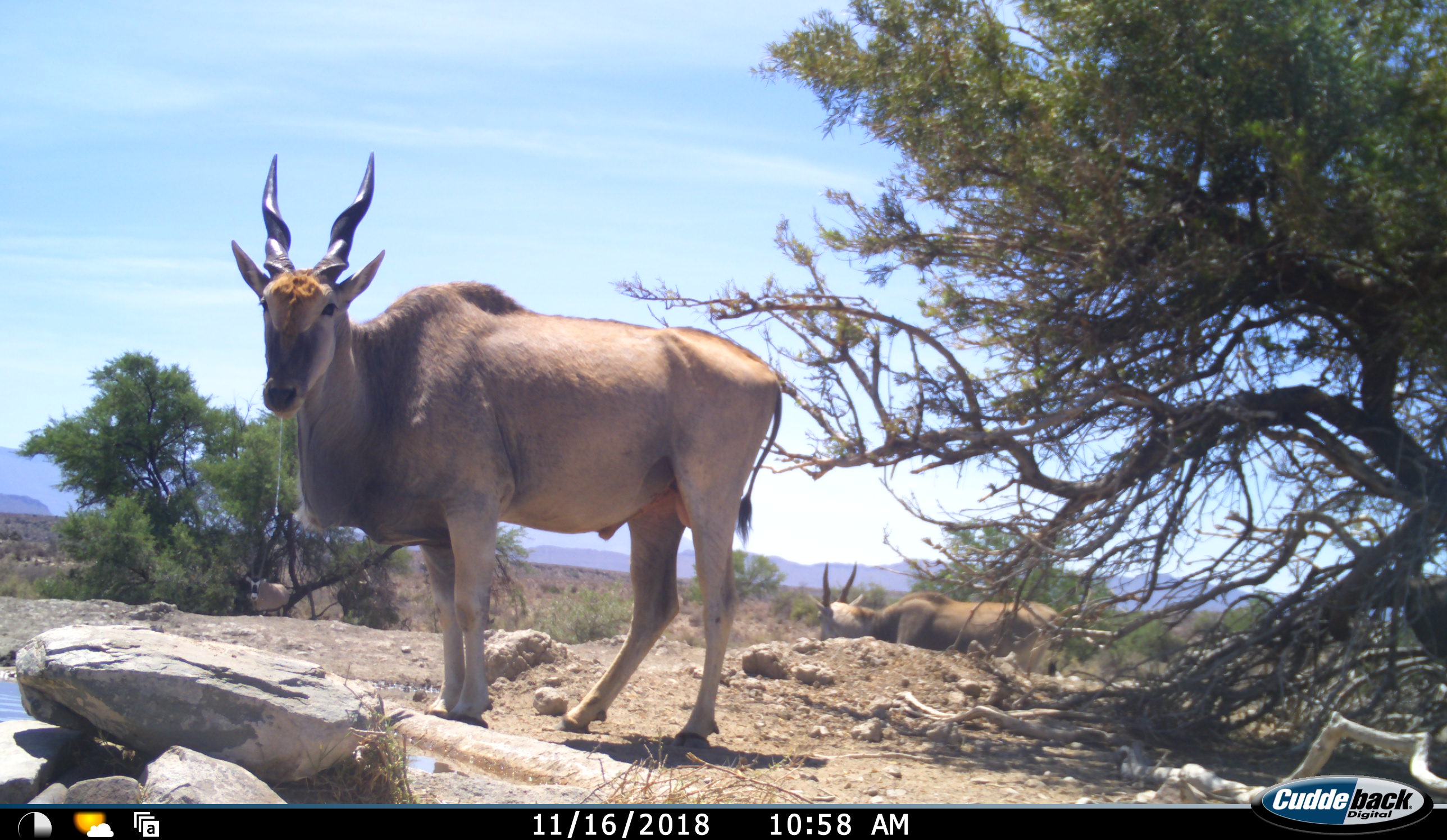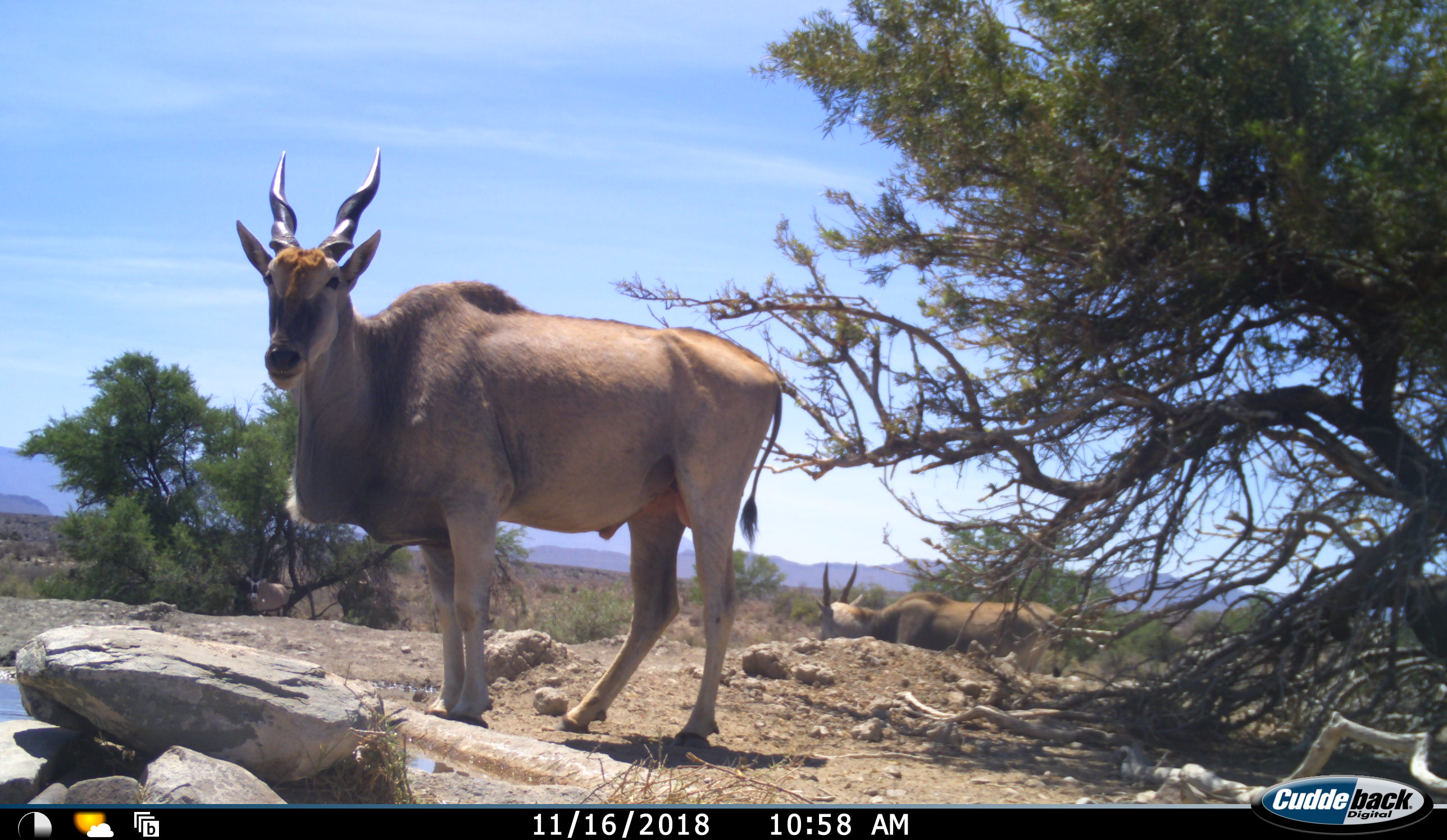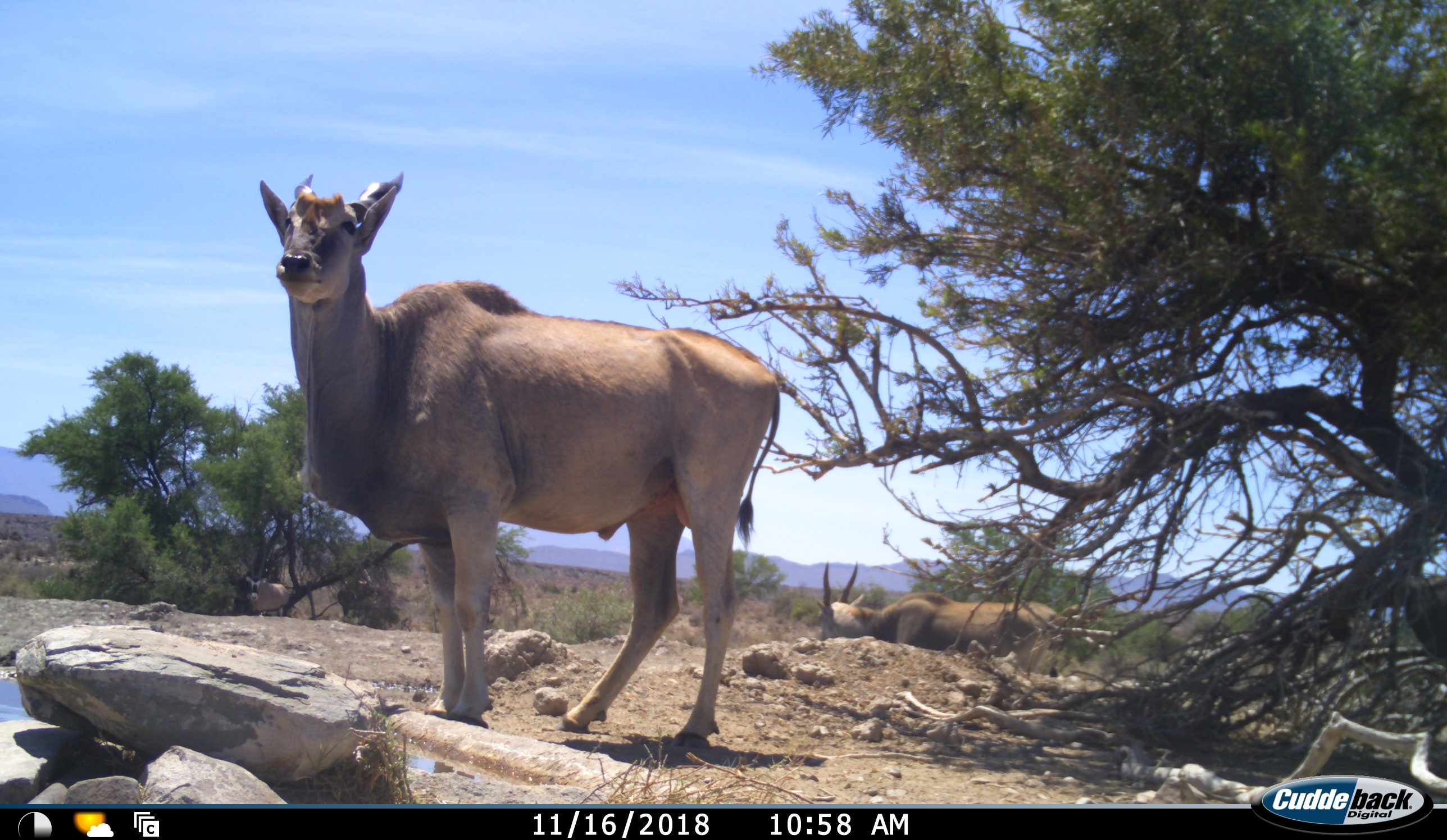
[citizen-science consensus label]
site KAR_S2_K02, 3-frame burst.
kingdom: Animalia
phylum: Chordata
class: Mammalia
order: Artiodactyla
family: Bovidae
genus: Tragelaphus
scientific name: Tragelaphus oryx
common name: eland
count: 2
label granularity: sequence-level